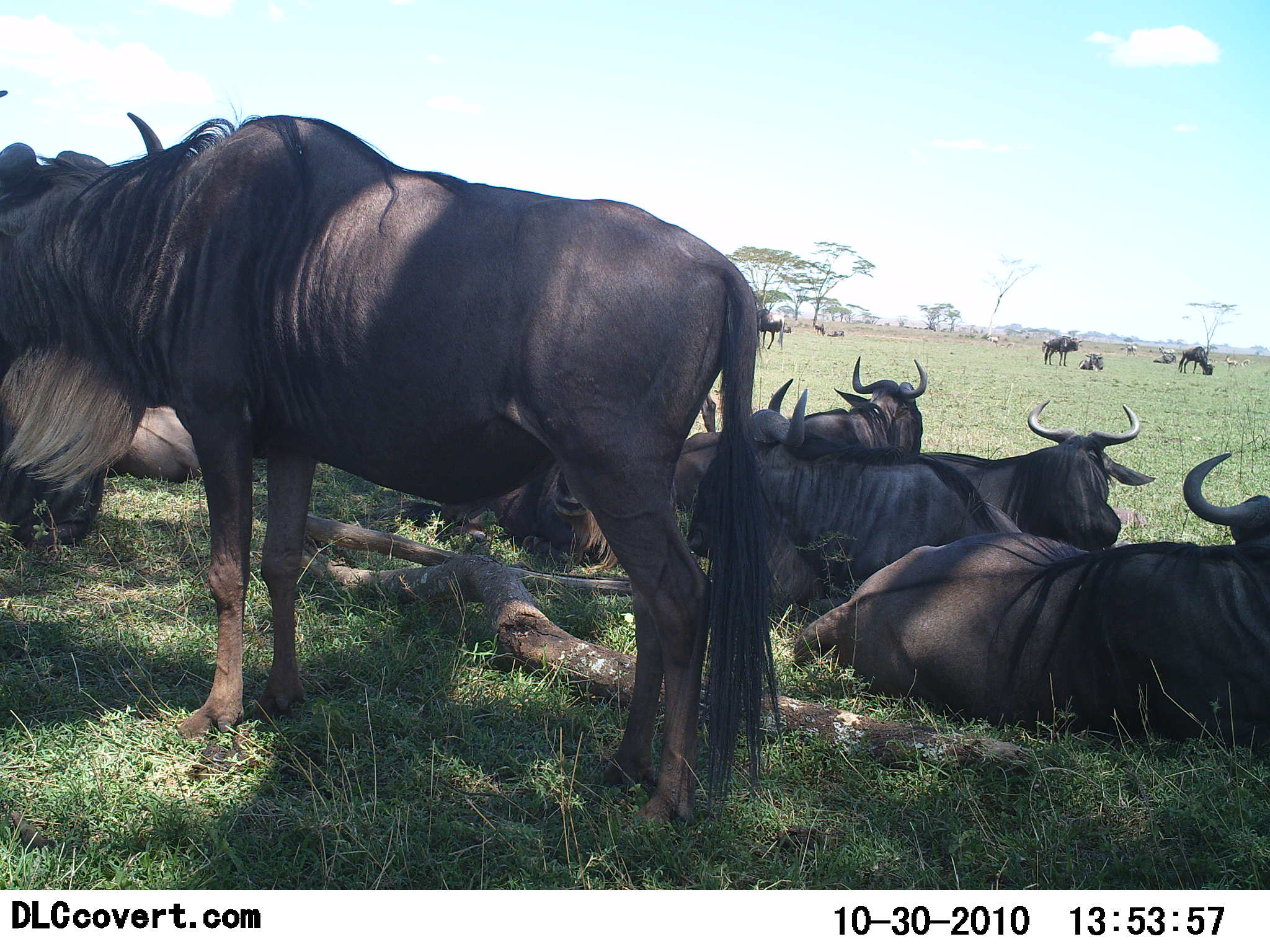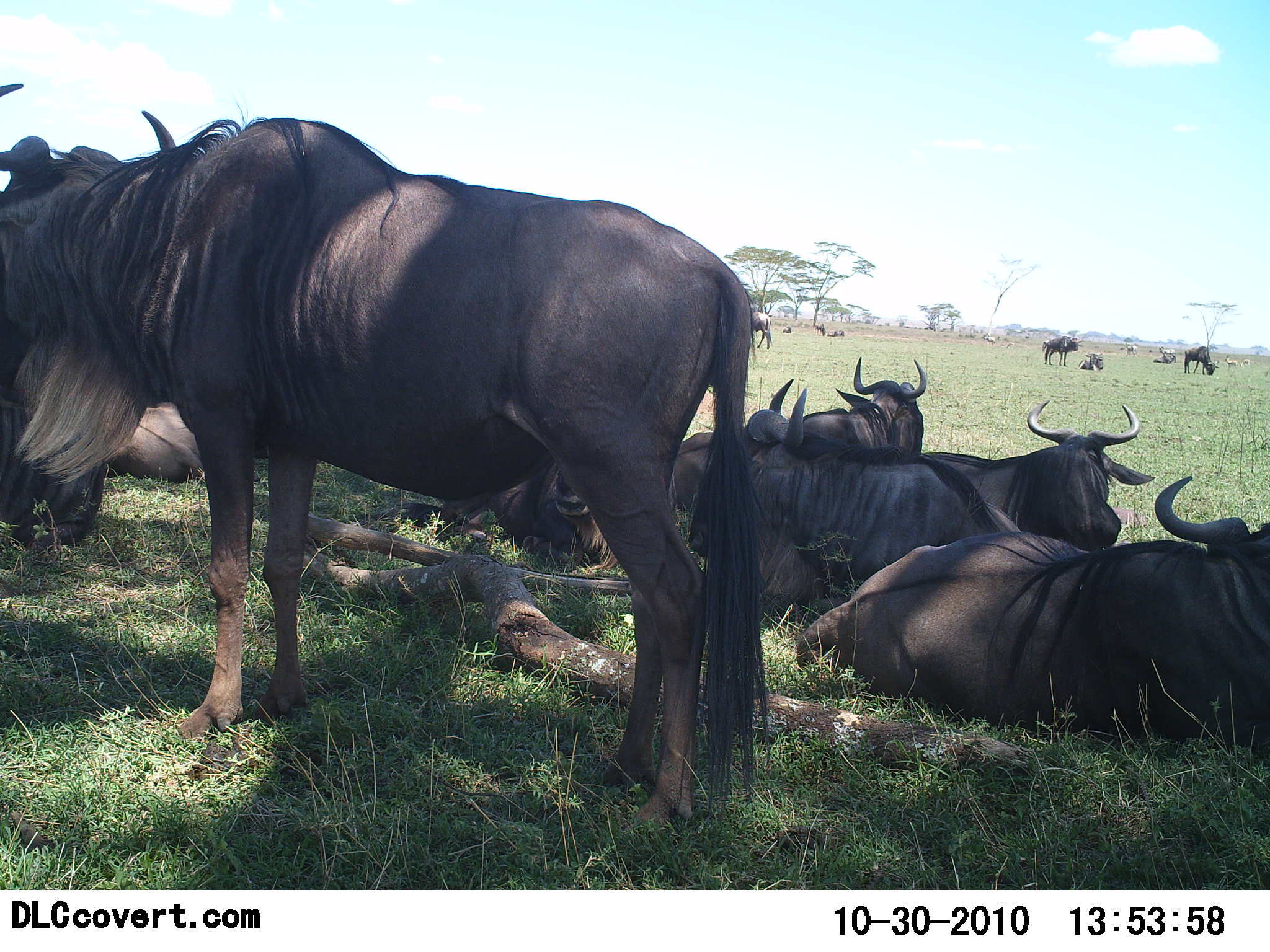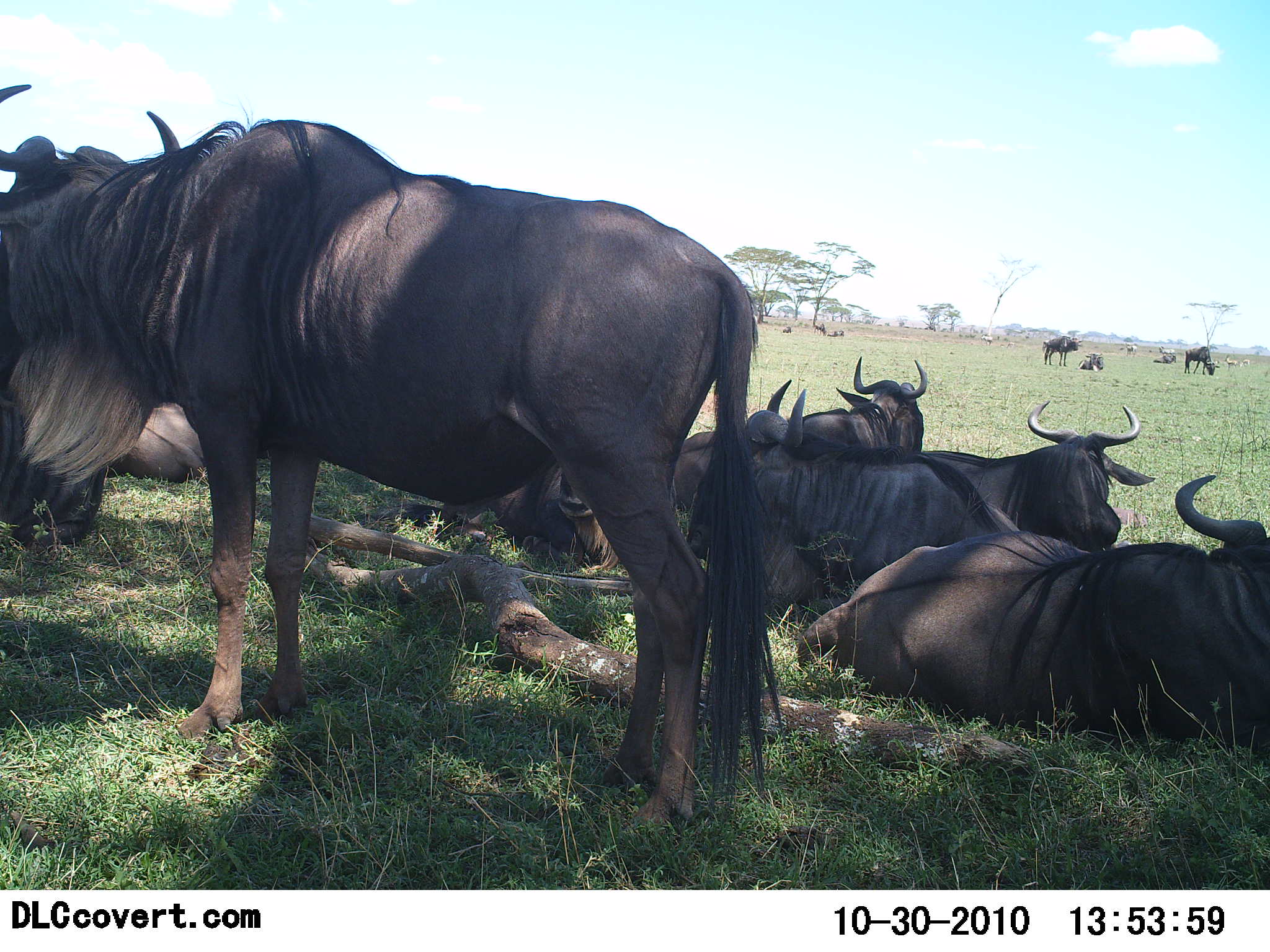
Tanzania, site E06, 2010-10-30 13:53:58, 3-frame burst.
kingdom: Animalia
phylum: Chordata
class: Mammalia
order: Artiodactyla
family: Bovidae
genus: Connochaetes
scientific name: Connochaetes taurinus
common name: blue wildebeest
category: wildebeest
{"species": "wildebeest (blue wildebeest) (Connochaetes taurinus)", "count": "11-50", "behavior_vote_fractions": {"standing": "58%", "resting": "100%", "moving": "16%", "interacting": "5%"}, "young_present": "0%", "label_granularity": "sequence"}